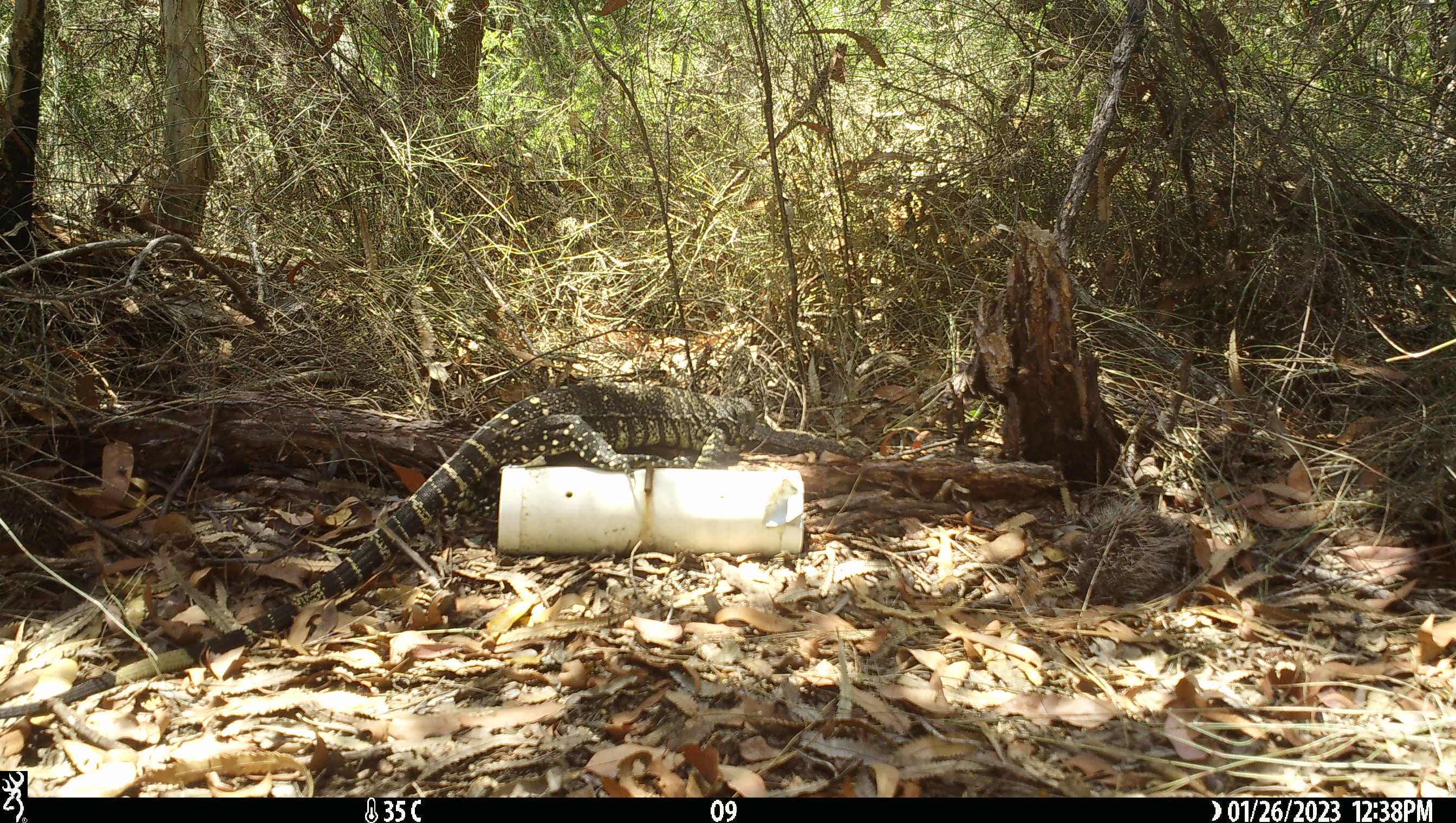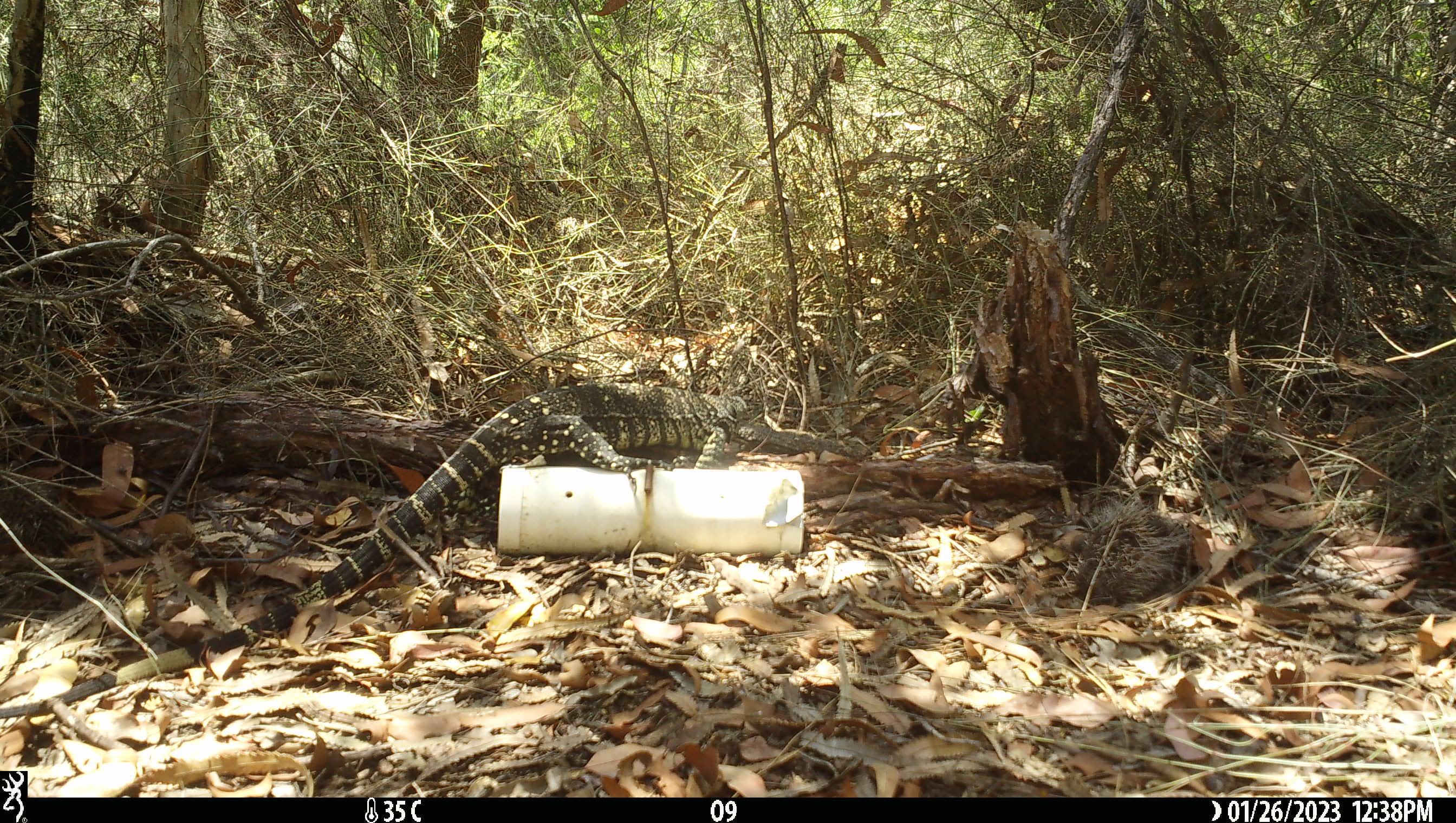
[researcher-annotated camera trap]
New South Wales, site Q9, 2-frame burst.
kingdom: Animalia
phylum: Chordata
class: Reptilia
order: Squamata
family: Varanidae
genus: Varanus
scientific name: Varanus varius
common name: lace monitor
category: goanna